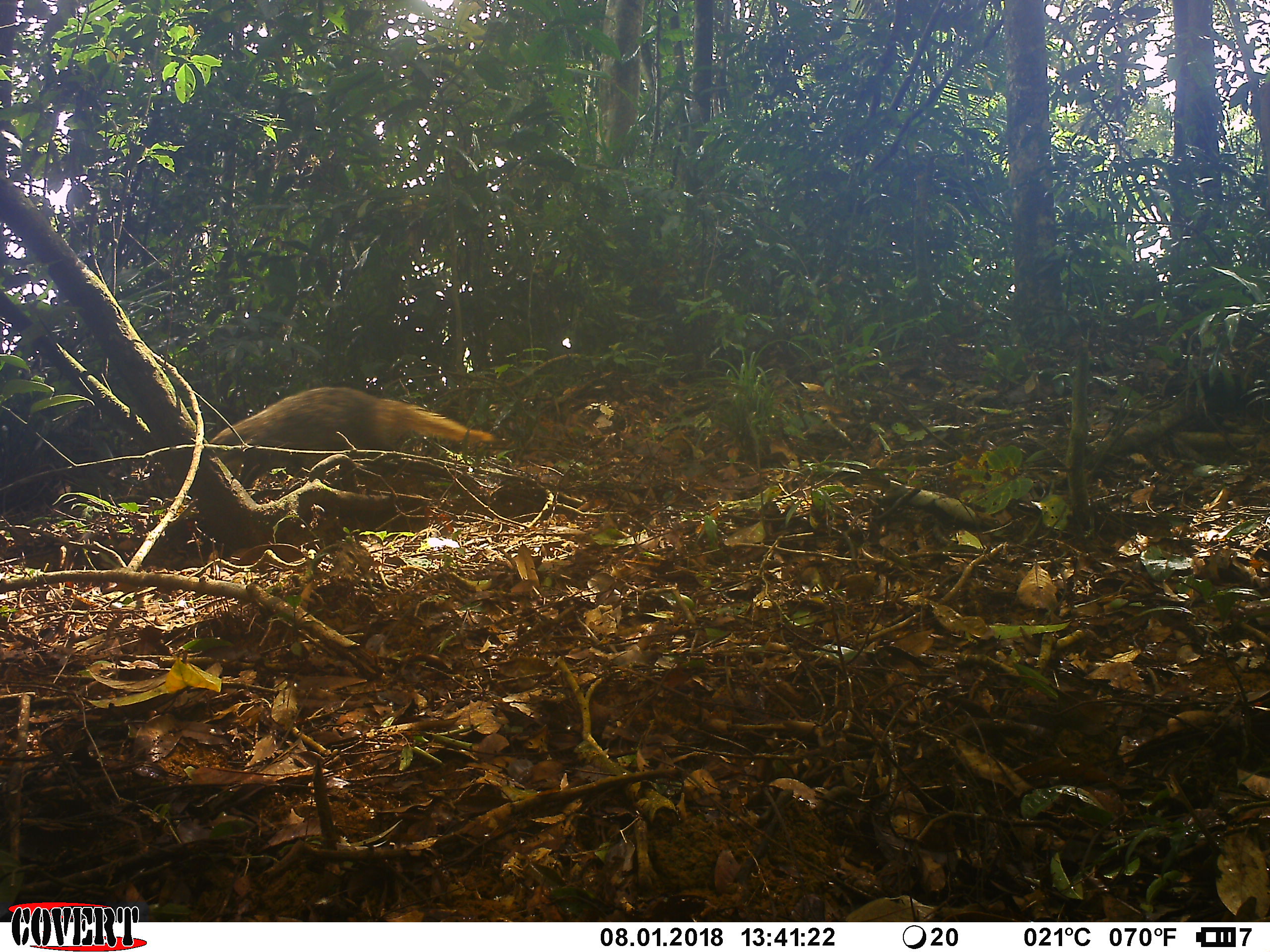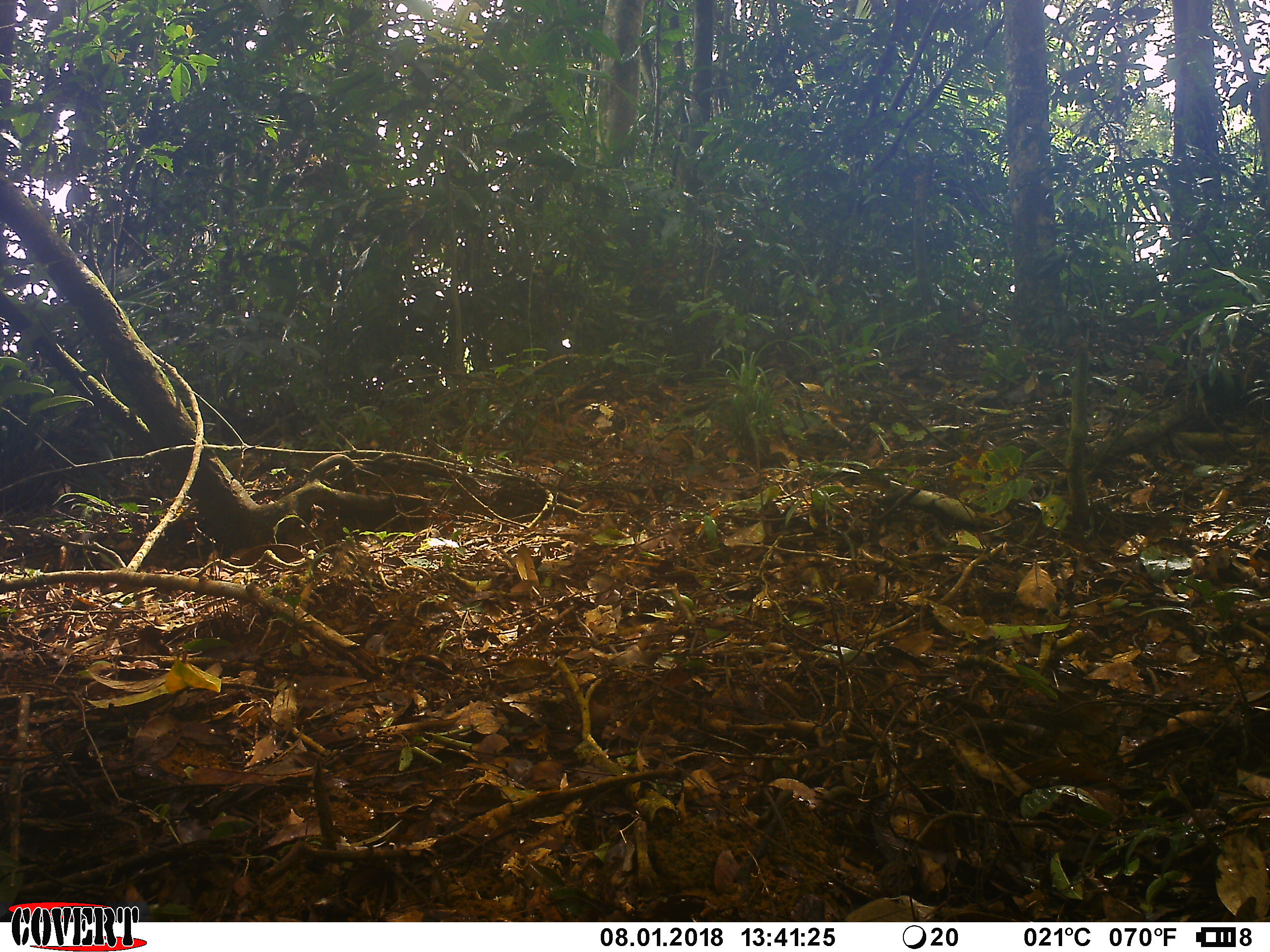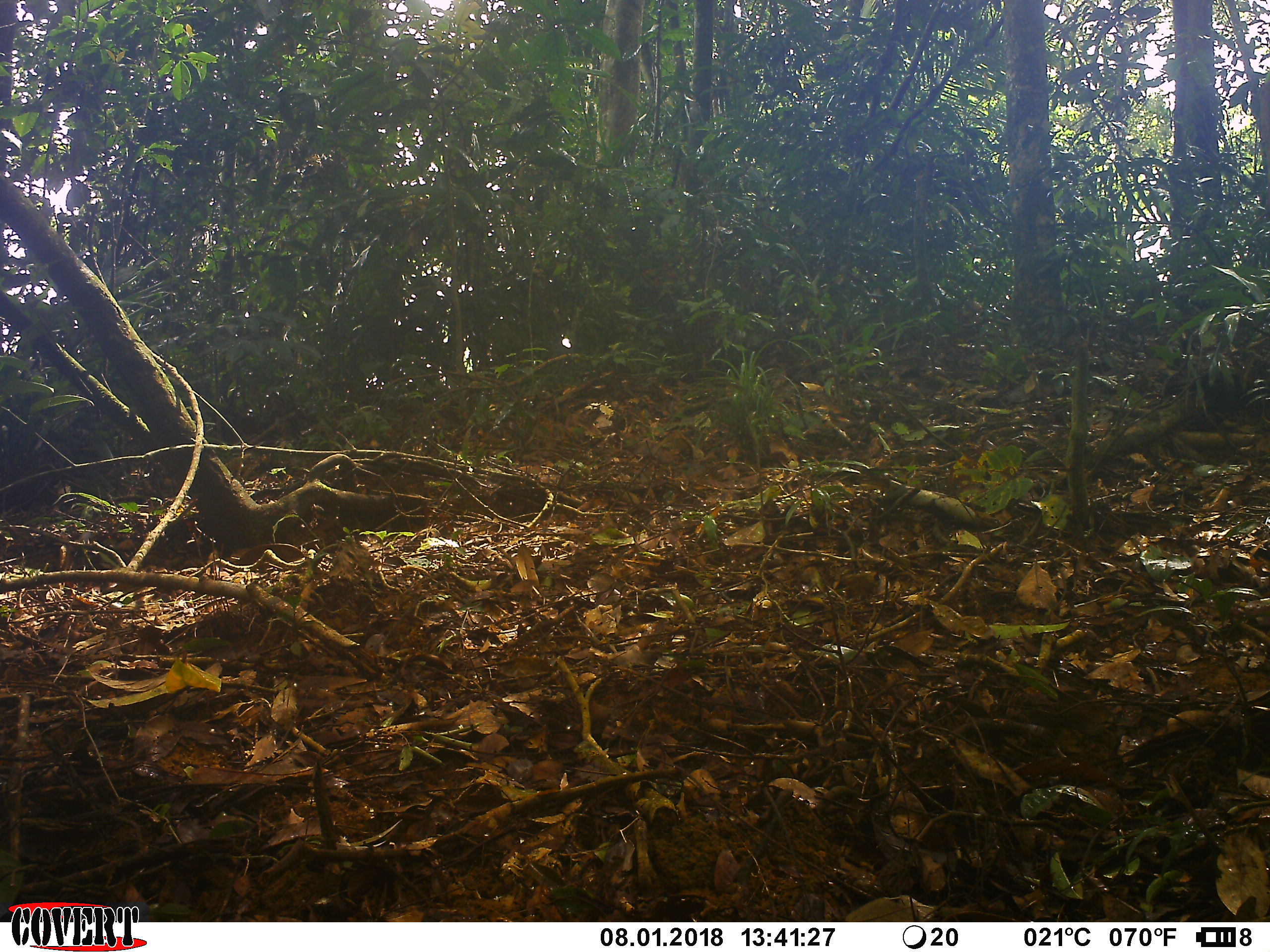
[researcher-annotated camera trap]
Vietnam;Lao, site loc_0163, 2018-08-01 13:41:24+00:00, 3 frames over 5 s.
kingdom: Animalia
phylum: Chordata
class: Mammalia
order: Carnivora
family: Herpestidae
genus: Urva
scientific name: Urva urva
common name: crab-eating mongoose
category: crab eating mongoose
Crab eating mongoose (crab-eating mongoose) (Urva urva). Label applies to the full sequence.